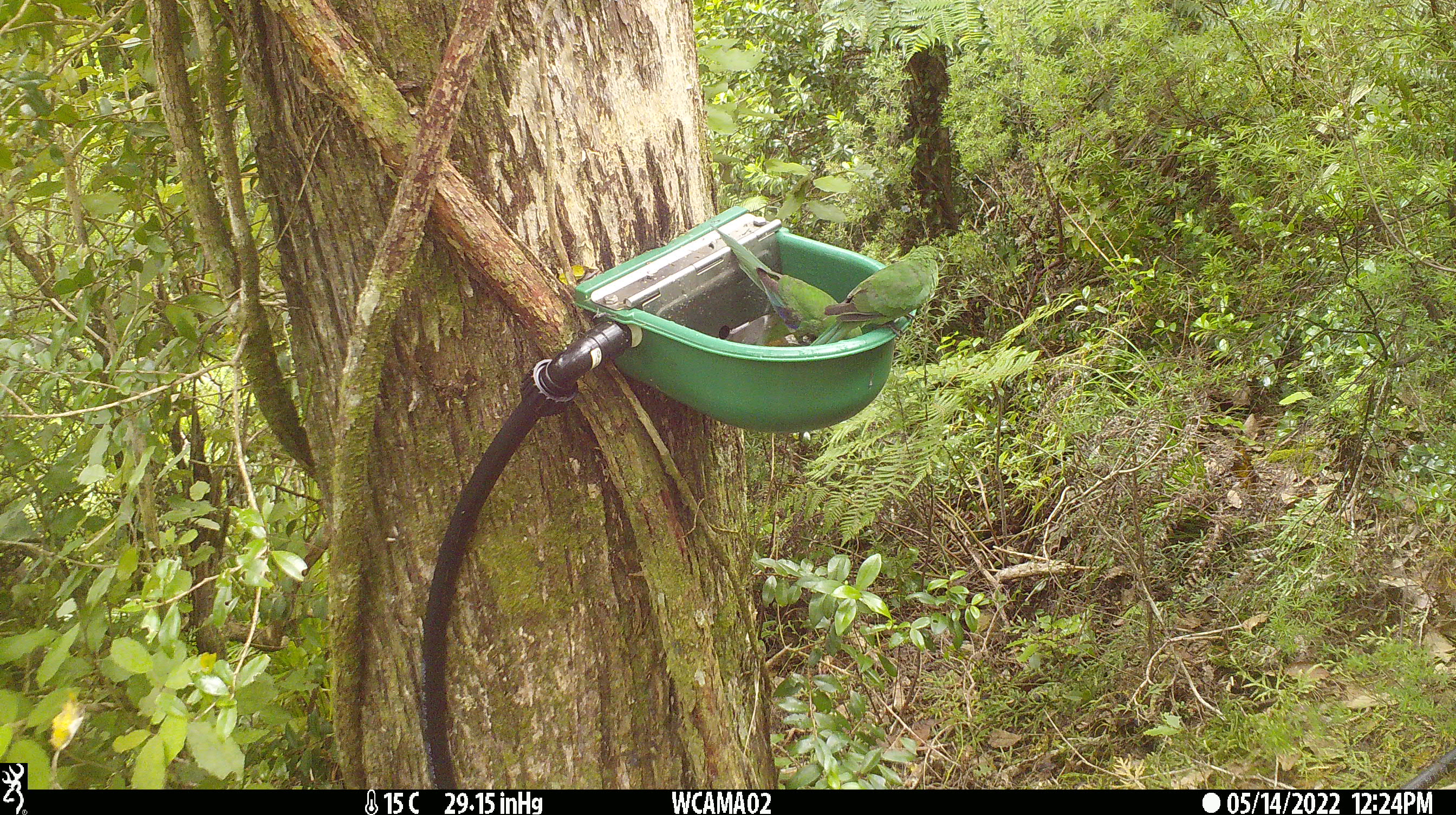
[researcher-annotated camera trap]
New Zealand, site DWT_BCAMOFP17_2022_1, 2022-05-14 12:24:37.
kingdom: Animalia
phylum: Chordata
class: Aves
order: Psittaciformes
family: Psittaculidae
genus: Cyanoramphus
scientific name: Cyanoramphus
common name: parakeet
Parakeet (Cyanoramphus).